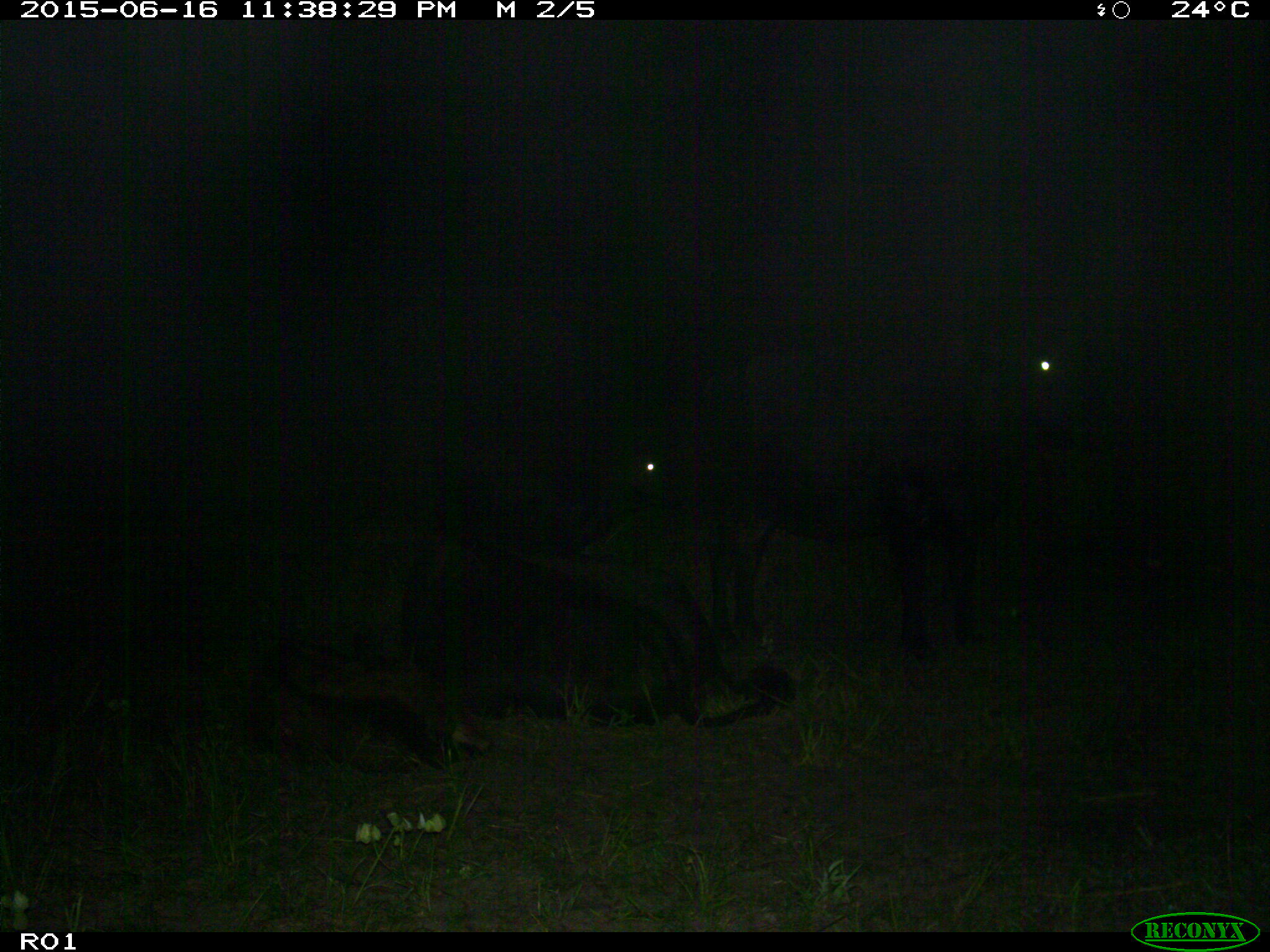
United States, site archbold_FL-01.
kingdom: Animalia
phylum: Chordata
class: Mammalia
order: Artiodactyla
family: Bovidae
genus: Bos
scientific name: Bos taurus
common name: domestic cow